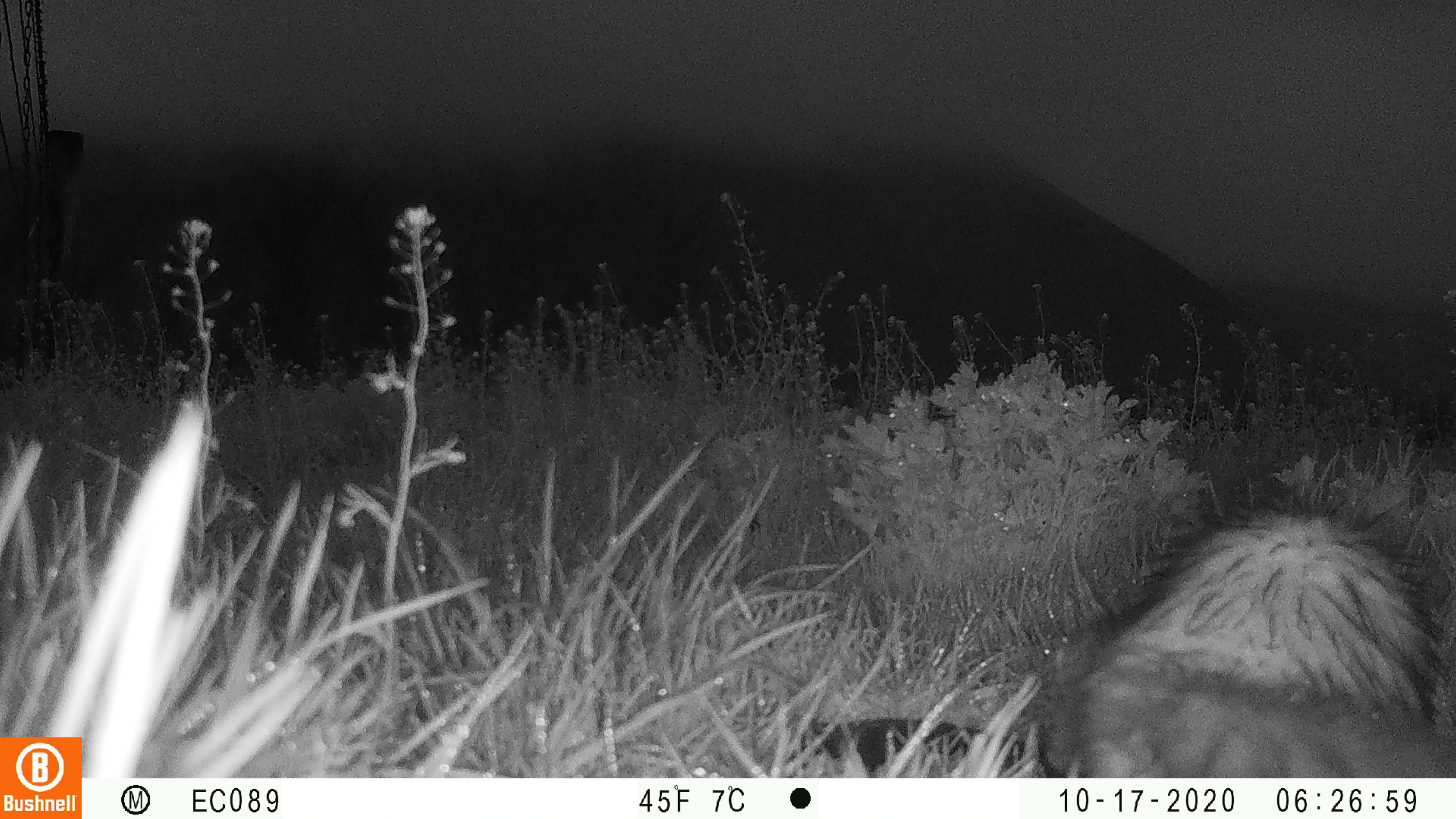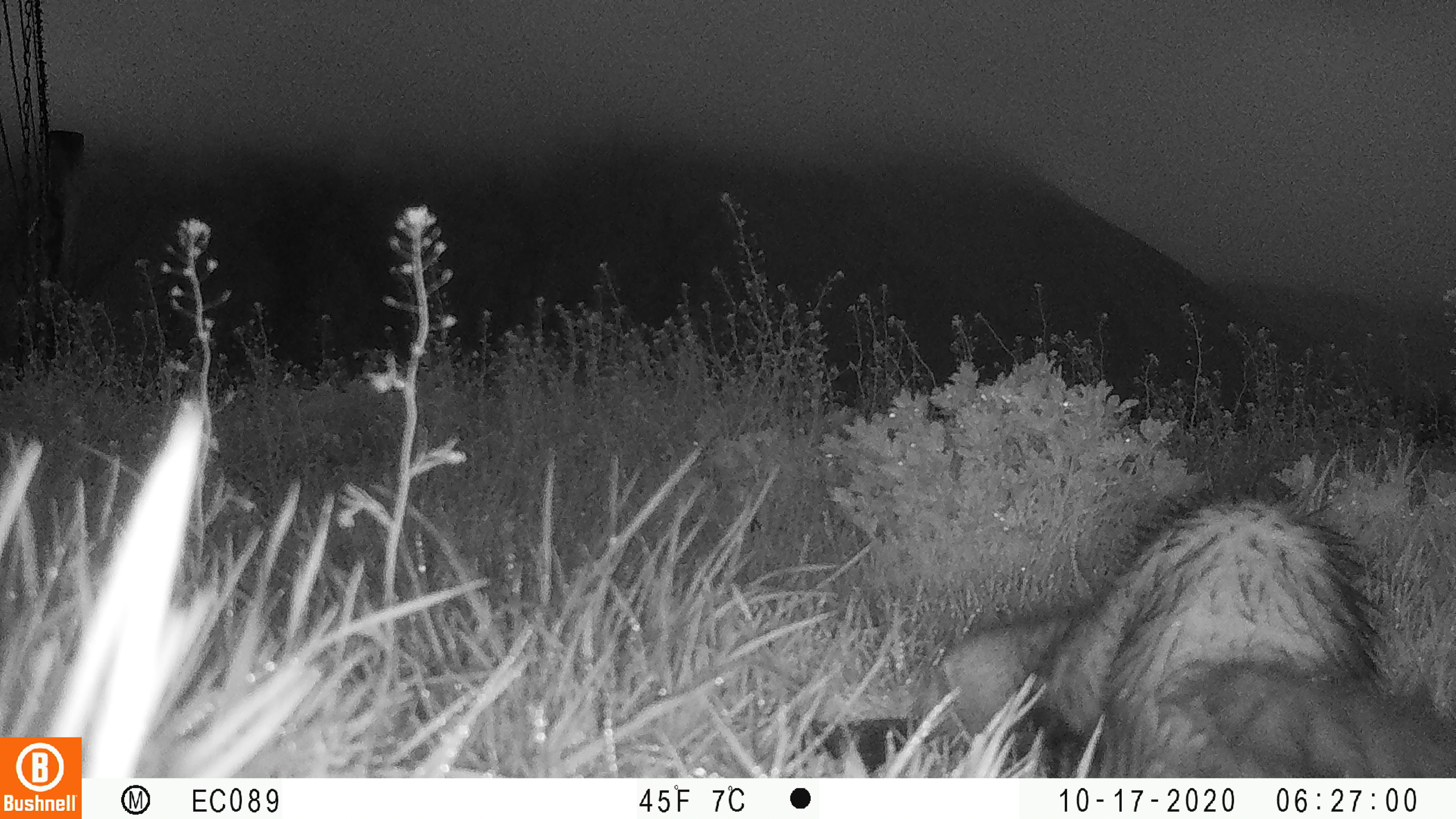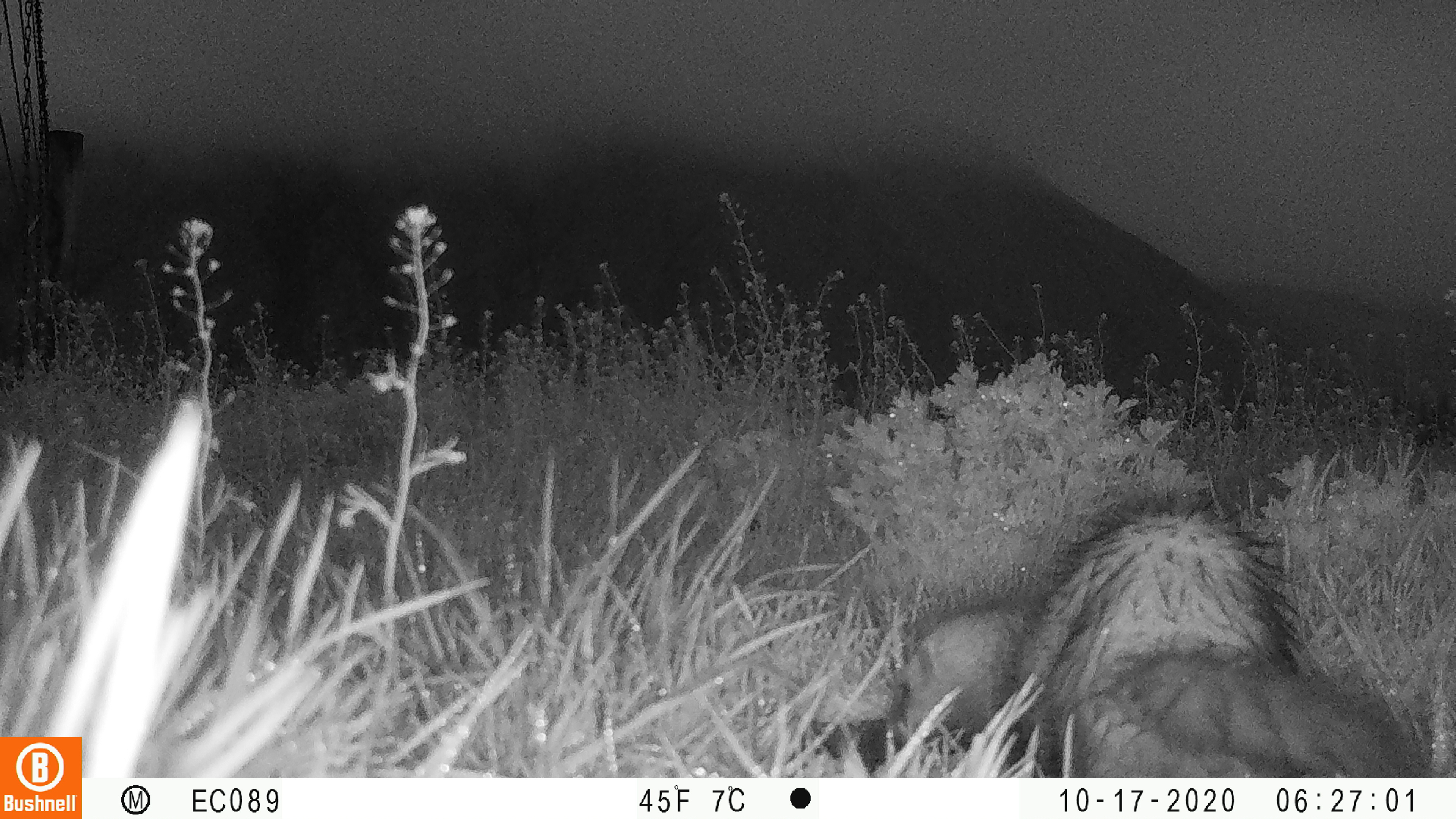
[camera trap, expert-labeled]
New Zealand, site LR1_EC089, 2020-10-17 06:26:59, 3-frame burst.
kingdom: Animalia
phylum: Chordata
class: Mammalia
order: Carnivora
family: Mustelidae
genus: Mustela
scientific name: Mustela furo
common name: ferret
Ferret (Mustela furo).